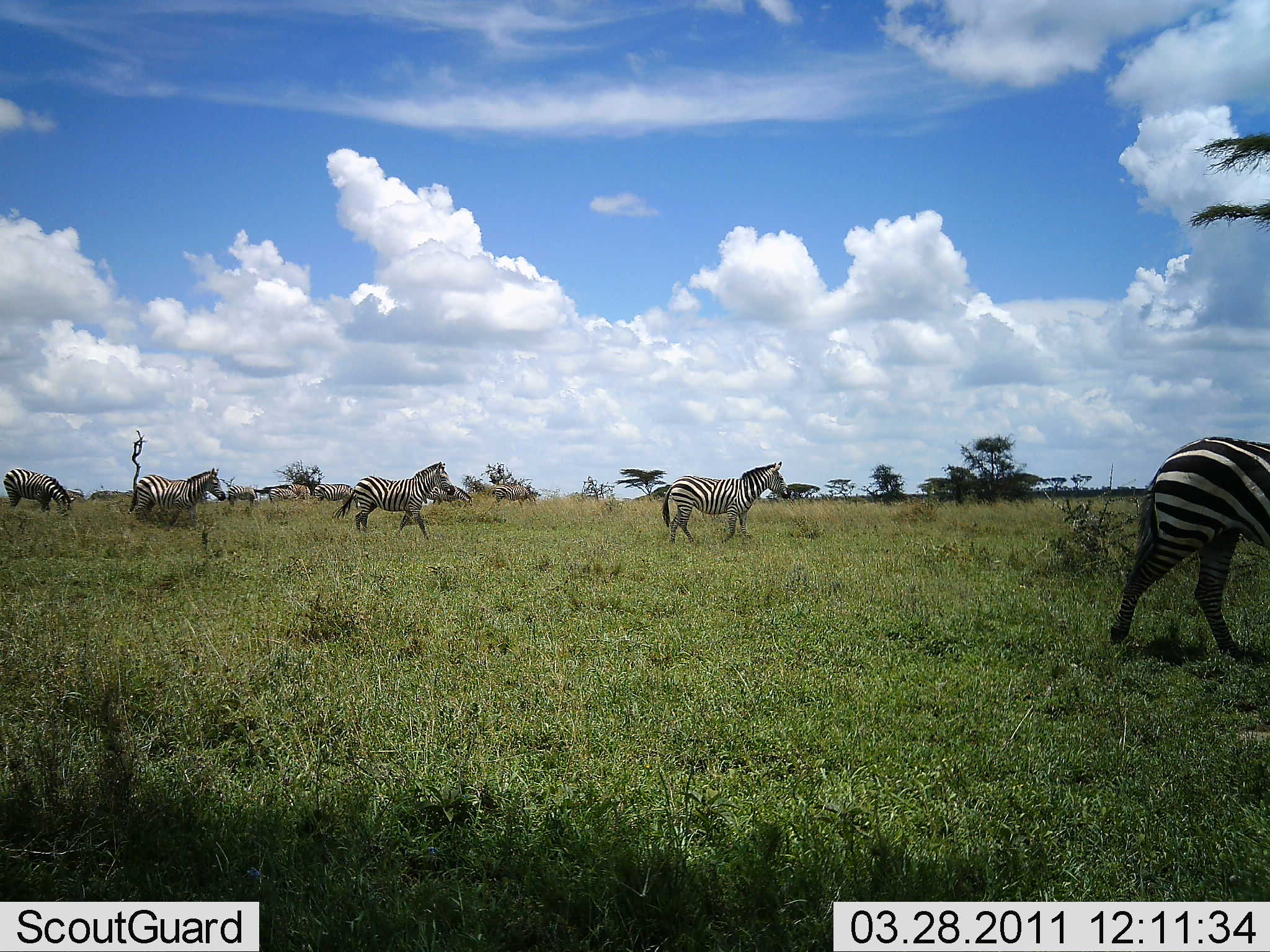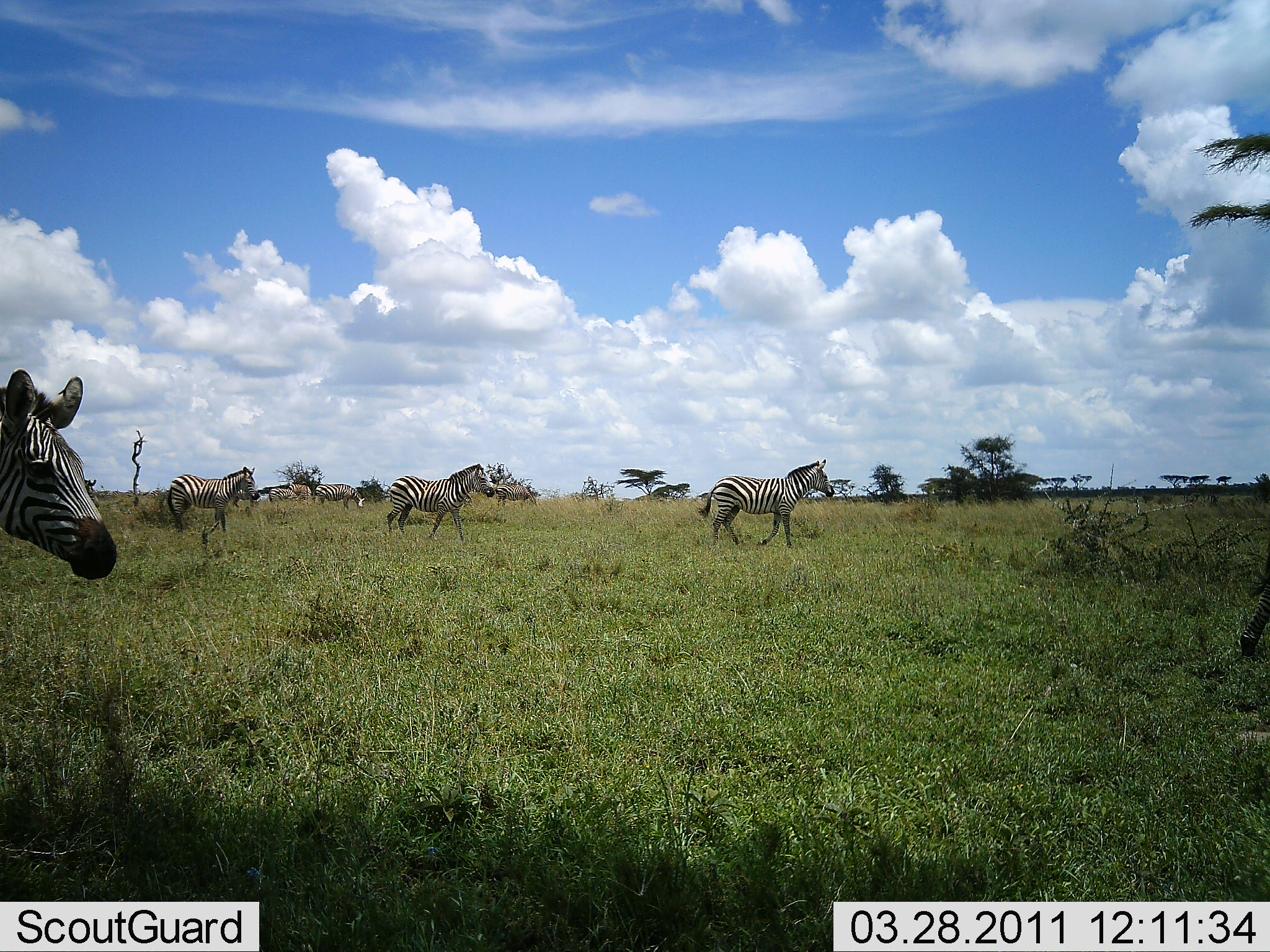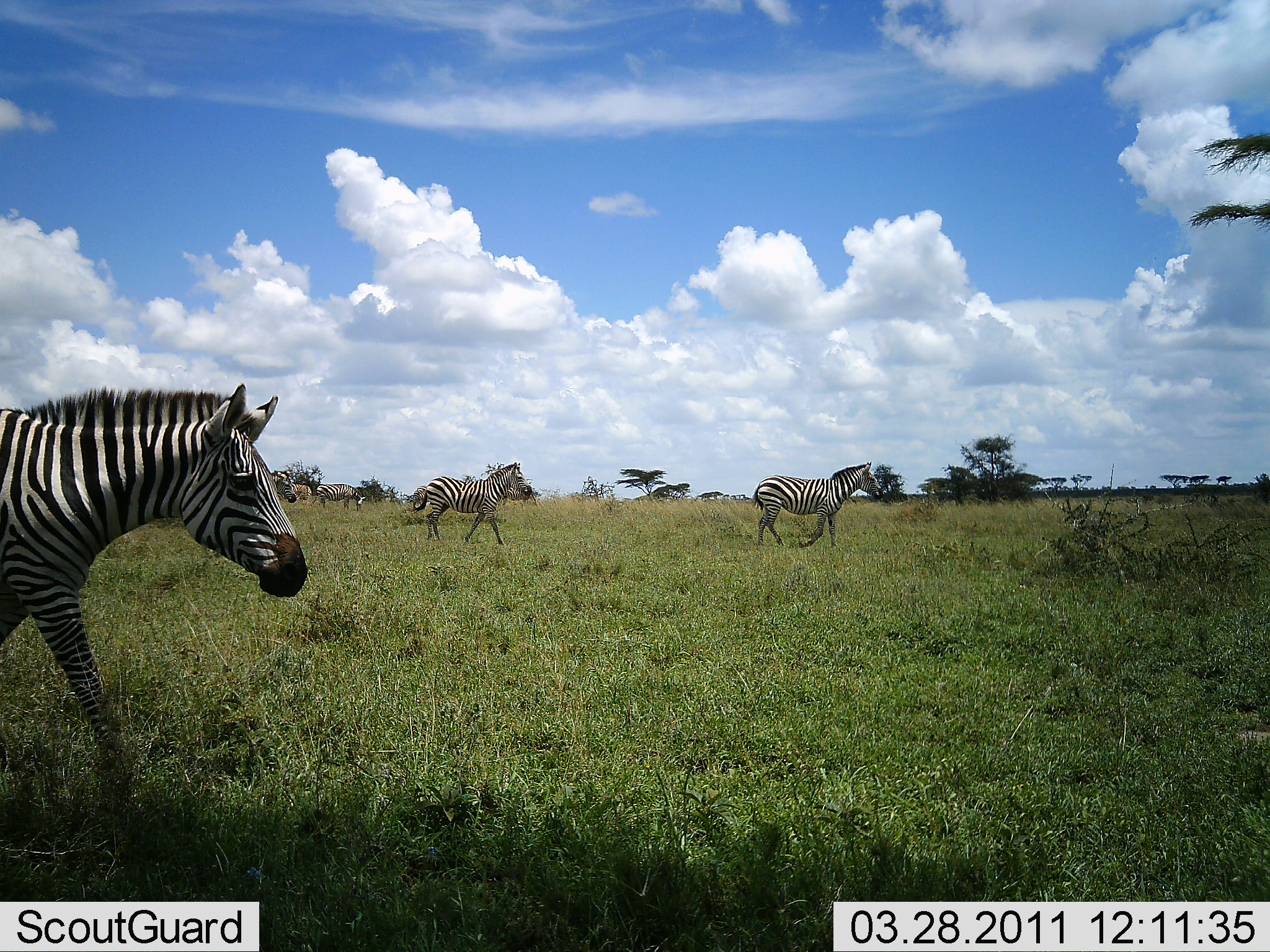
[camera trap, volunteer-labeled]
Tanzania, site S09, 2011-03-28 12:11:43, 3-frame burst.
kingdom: Animalia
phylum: Chordata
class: Mammalia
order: Perissodactyla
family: Equidae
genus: Equus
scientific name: Equus quagga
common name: plains zebra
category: zebra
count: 8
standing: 30%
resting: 0%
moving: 100%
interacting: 0%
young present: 0%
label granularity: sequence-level